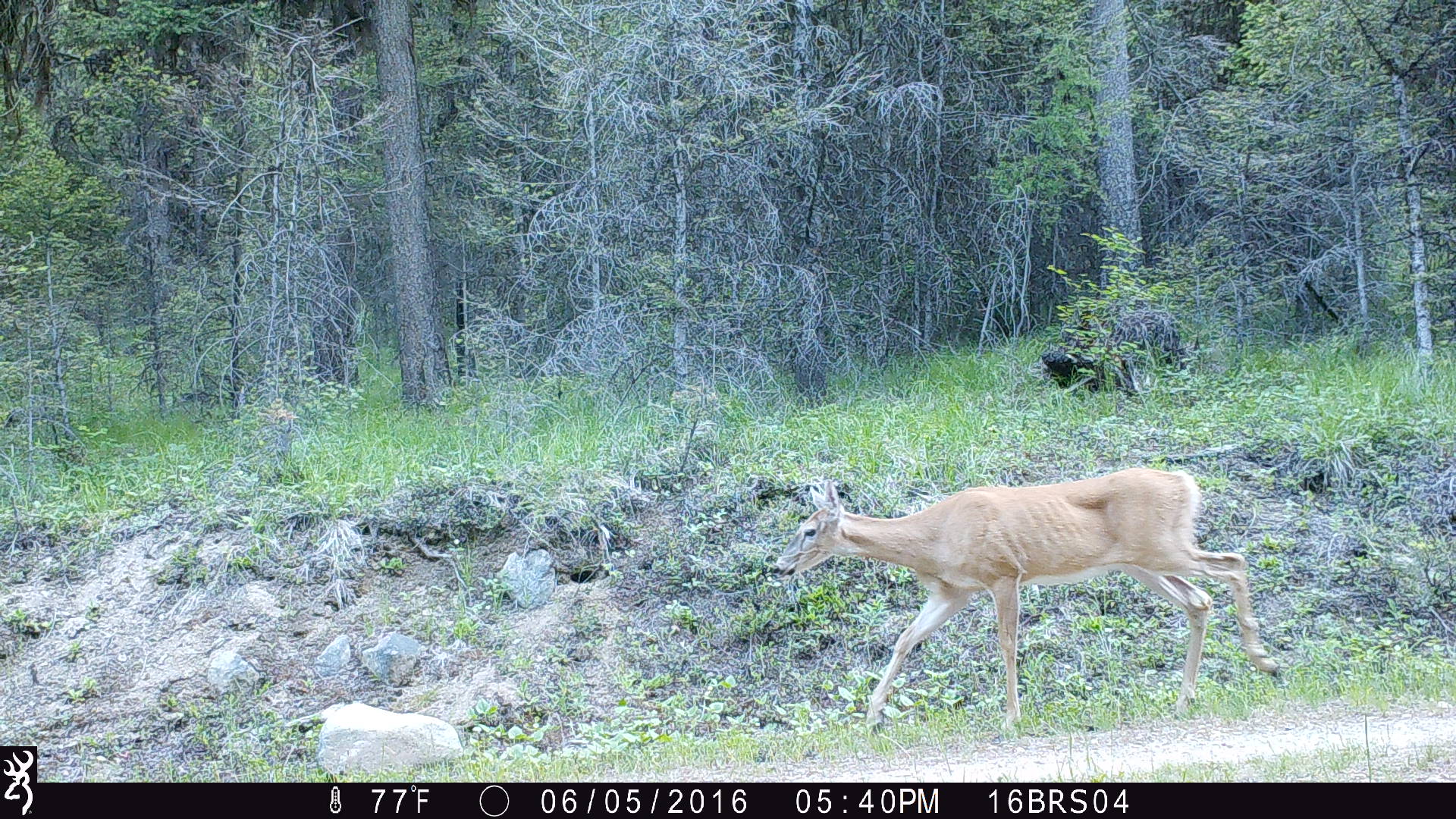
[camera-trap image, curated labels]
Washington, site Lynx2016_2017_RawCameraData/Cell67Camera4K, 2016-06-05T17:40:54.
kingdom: Animalia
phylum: Chordata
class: Mammalia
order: Artiodactyla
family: Cervidae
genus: Odocoileus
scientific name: Odocoileus virginianus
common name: white-tailed deer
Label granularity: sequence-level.